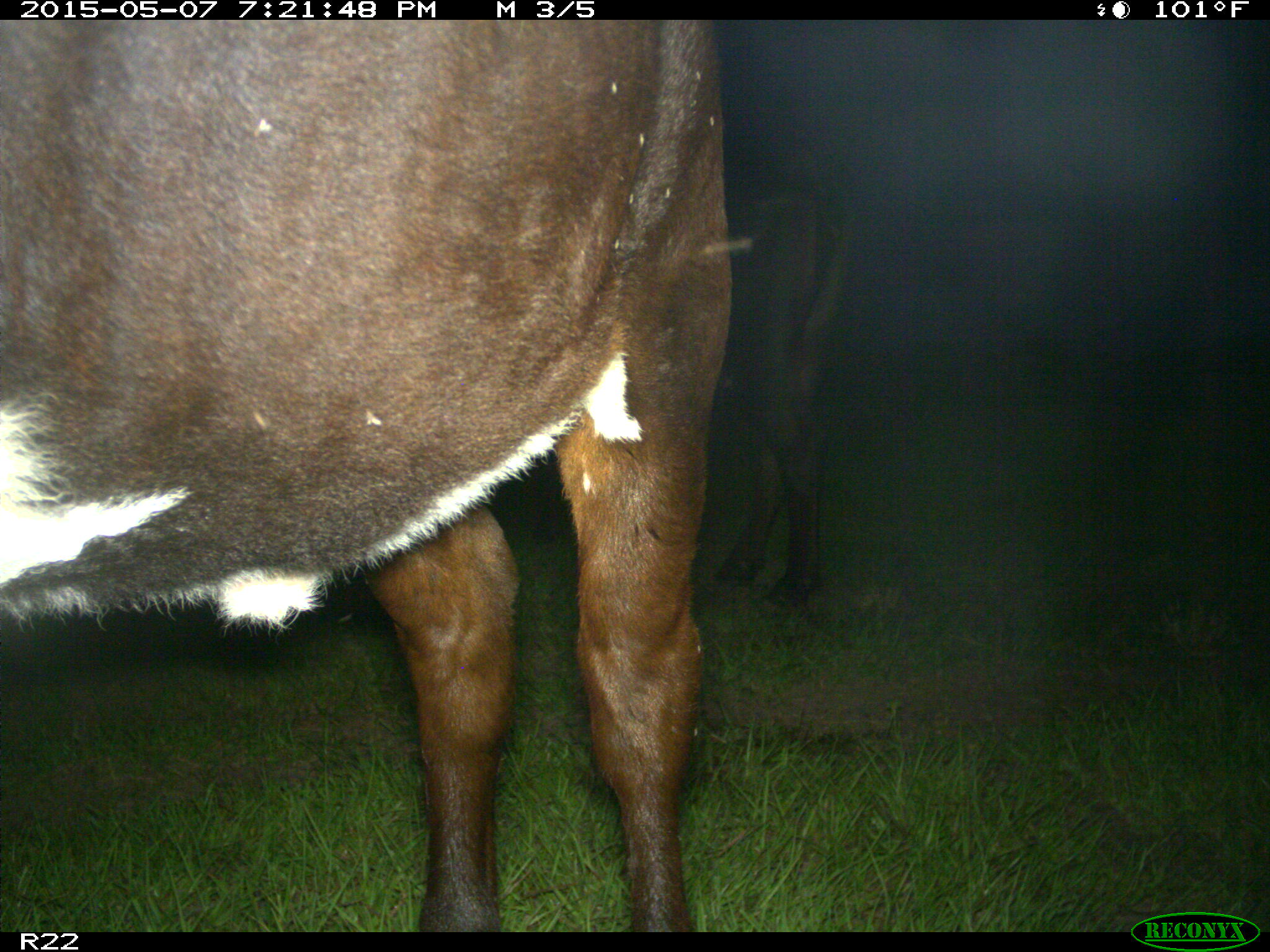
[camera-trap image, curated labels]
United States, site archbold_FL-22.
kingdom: Animalia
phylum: Chordata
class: Mammalia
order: Artiodactyla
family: Bovidae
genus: Bos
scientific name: Bos taurus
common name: domestic cow